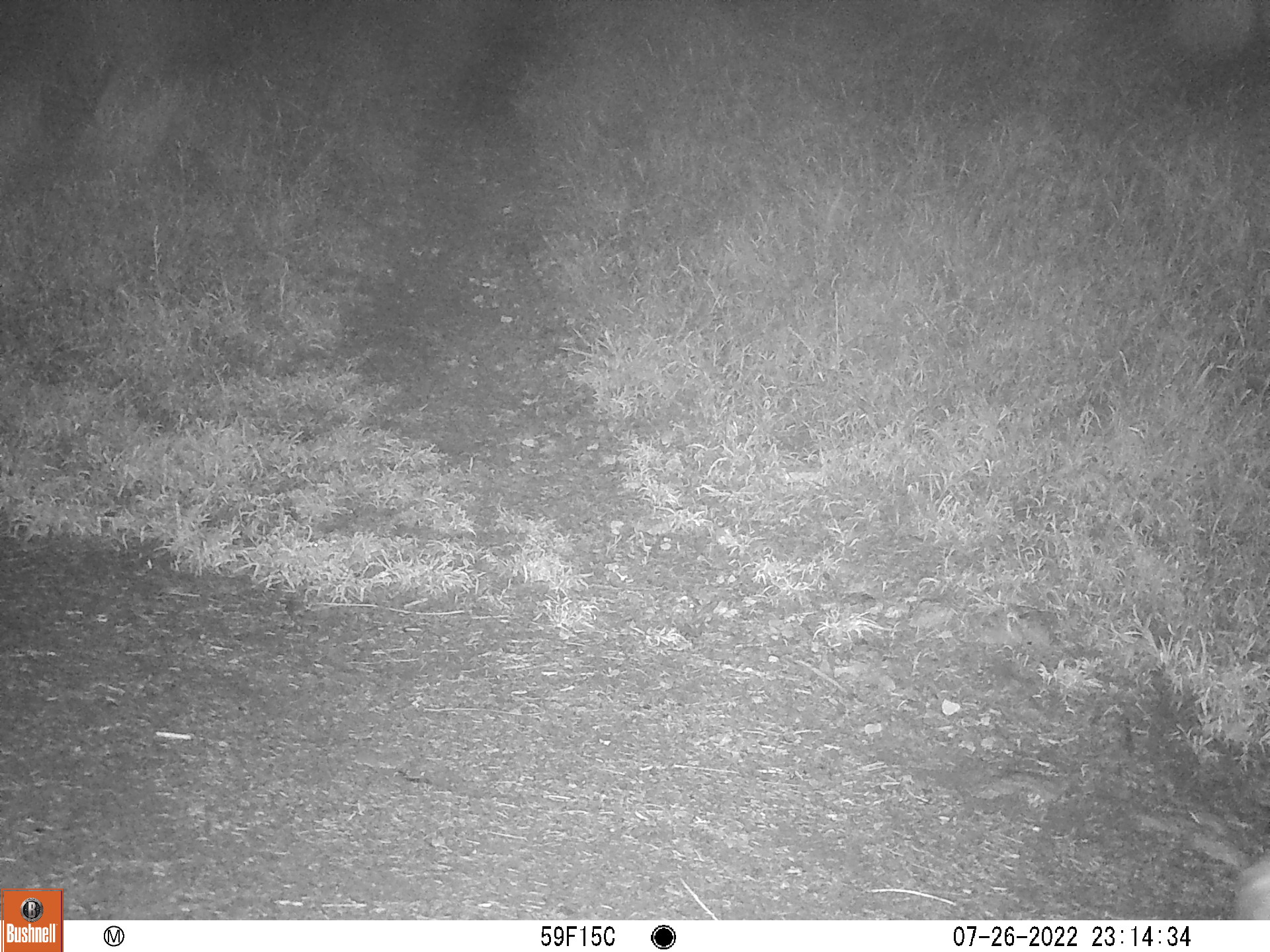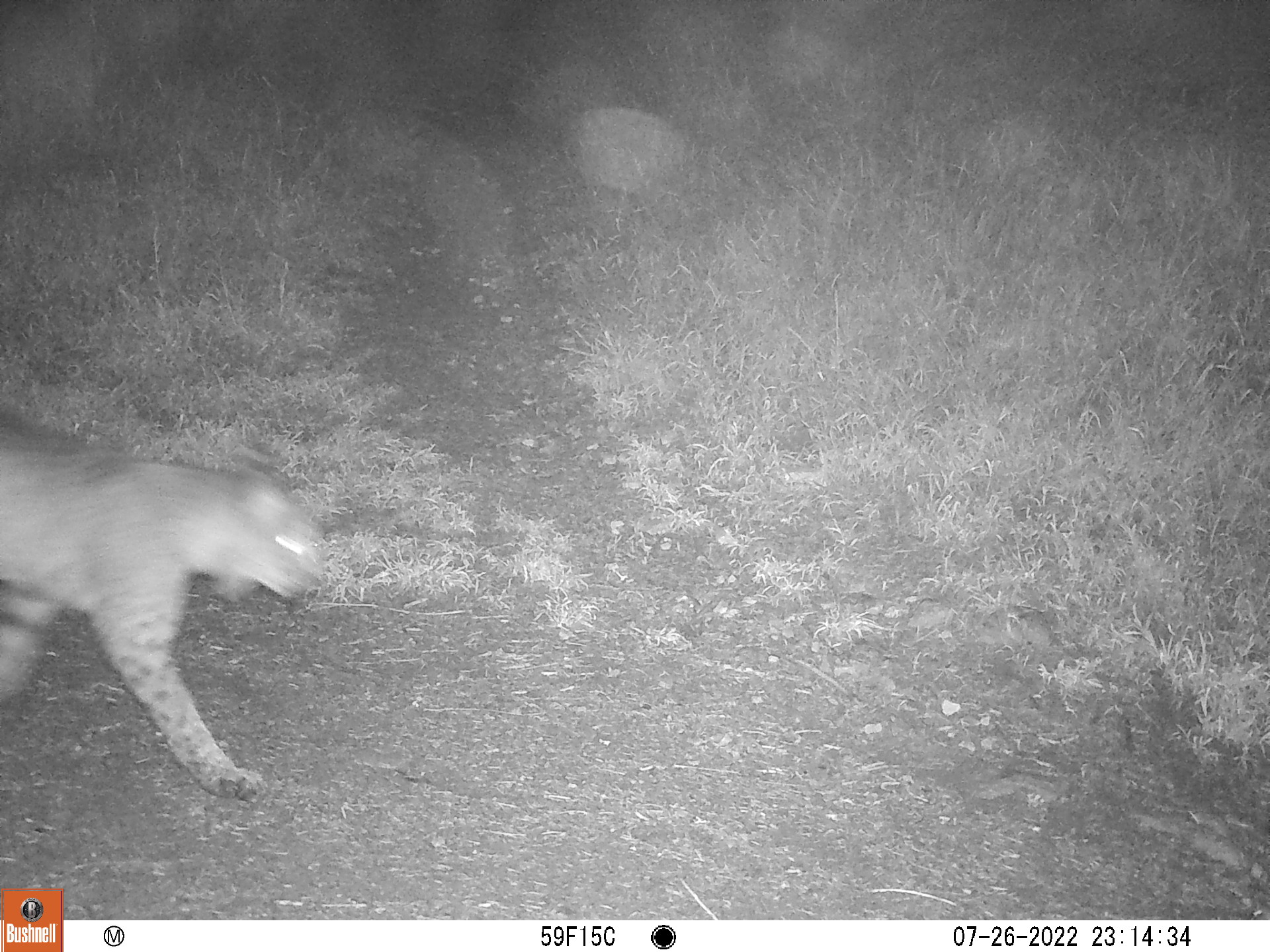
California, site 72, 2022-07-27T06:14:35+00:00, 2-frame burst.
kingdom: Animalia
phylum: Chordata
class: Mammalia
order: Carnivora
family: Felidae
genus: Lynx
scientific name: Lynx rufus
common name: bobcat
Bobcat (Lynx rufus).